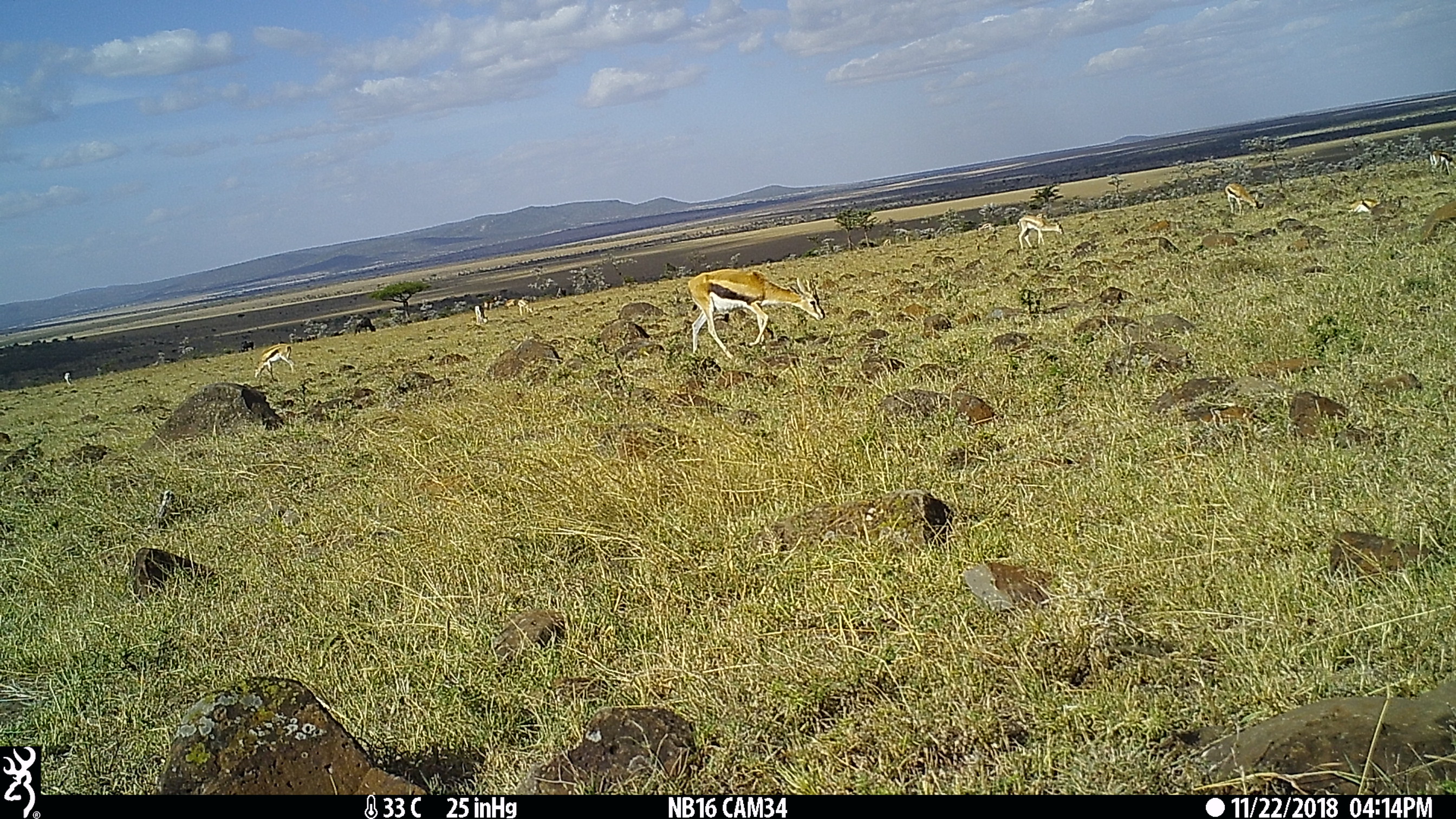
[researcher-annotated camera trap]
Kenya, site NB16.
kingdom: Animalia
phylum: Chordata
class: Mammalia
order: Artiodactyla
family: Bovidae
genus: Eudorcas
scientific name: Eudorcas thomsonii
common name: thomon's gazelle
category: gazelle thomsons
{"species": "gazelle thomsons (thomon's gazelle) (Eudorcas thomsonii)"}